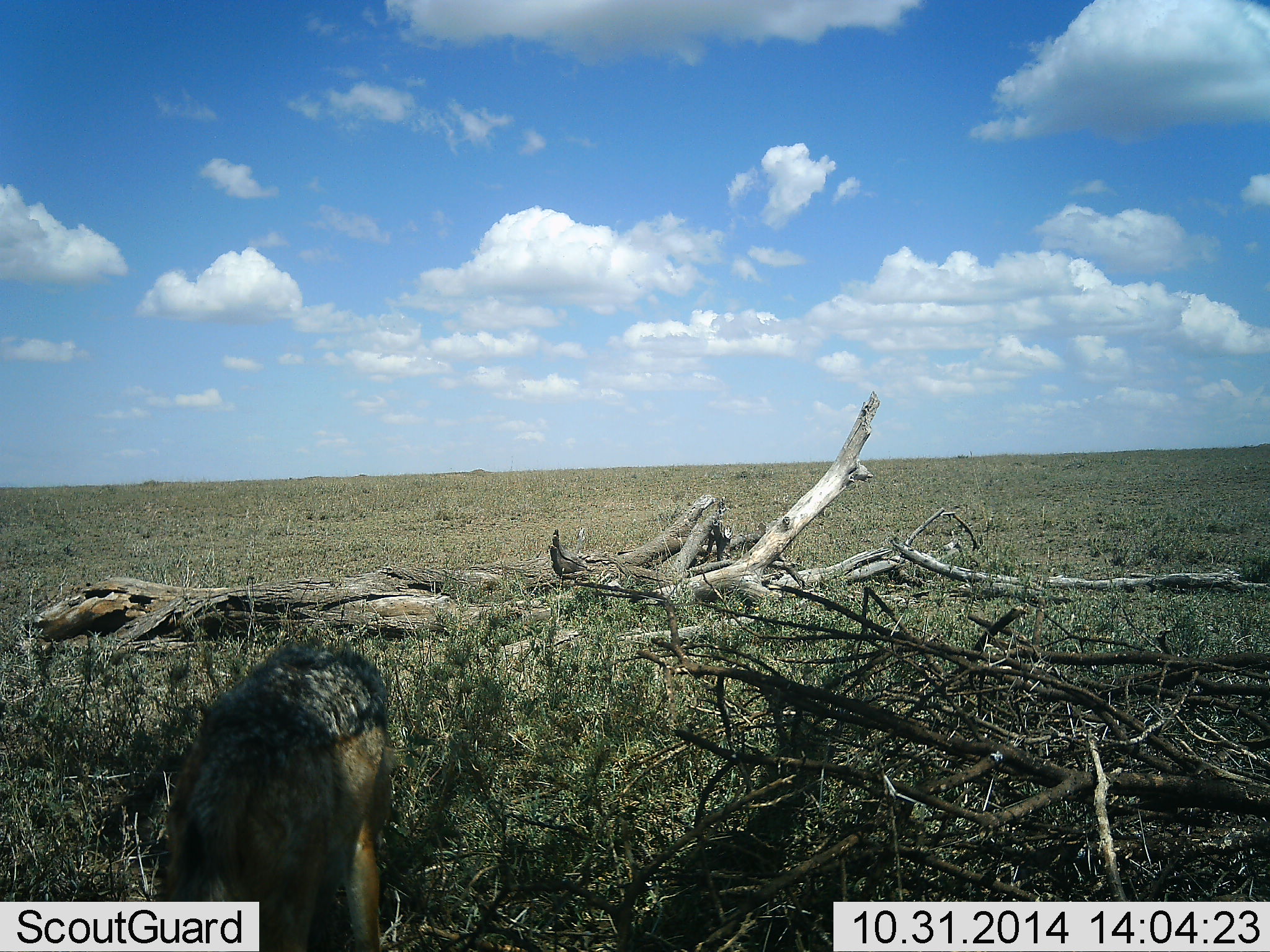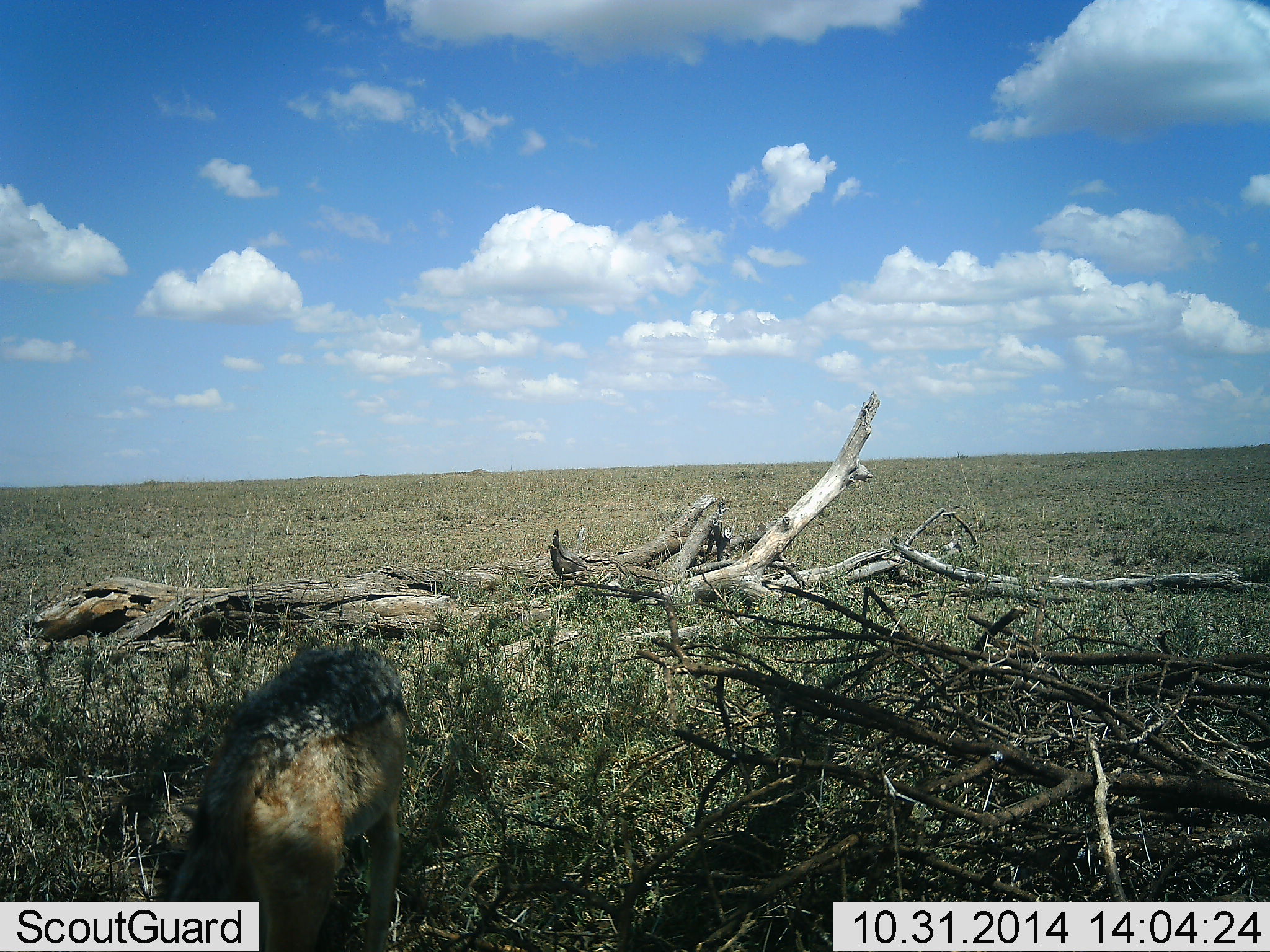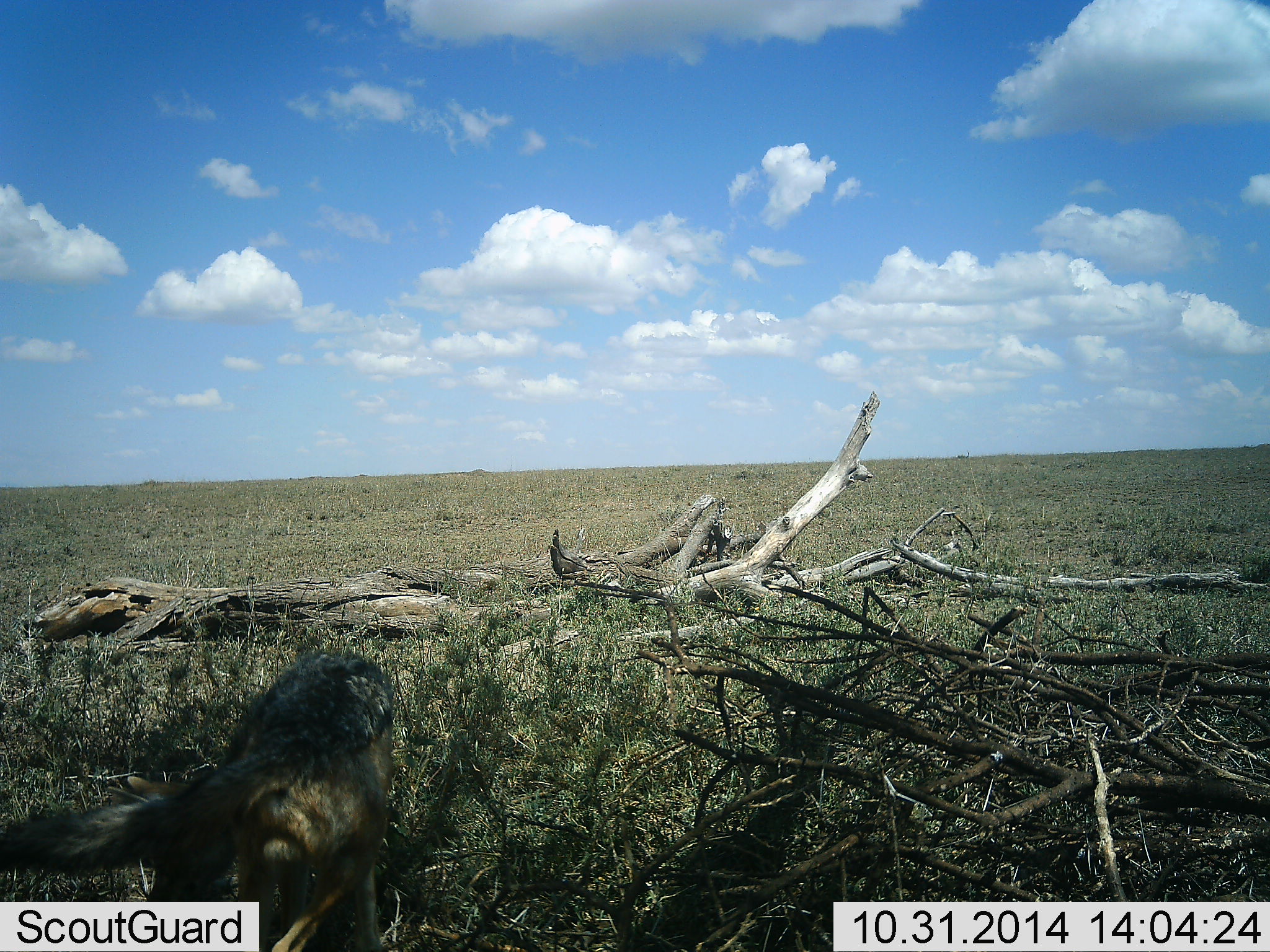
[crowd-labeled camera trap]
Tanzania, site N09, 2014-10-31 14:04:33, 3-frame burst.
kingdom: Animalia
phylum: Chordata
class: Mammalia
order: Carnivora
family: Canidae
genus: Lupulella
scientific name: Lupulella mesomelas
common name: black-backed jackal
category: jackal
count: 1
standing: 30%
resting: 0%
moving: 40%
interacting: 20%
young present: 0%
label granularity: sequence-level